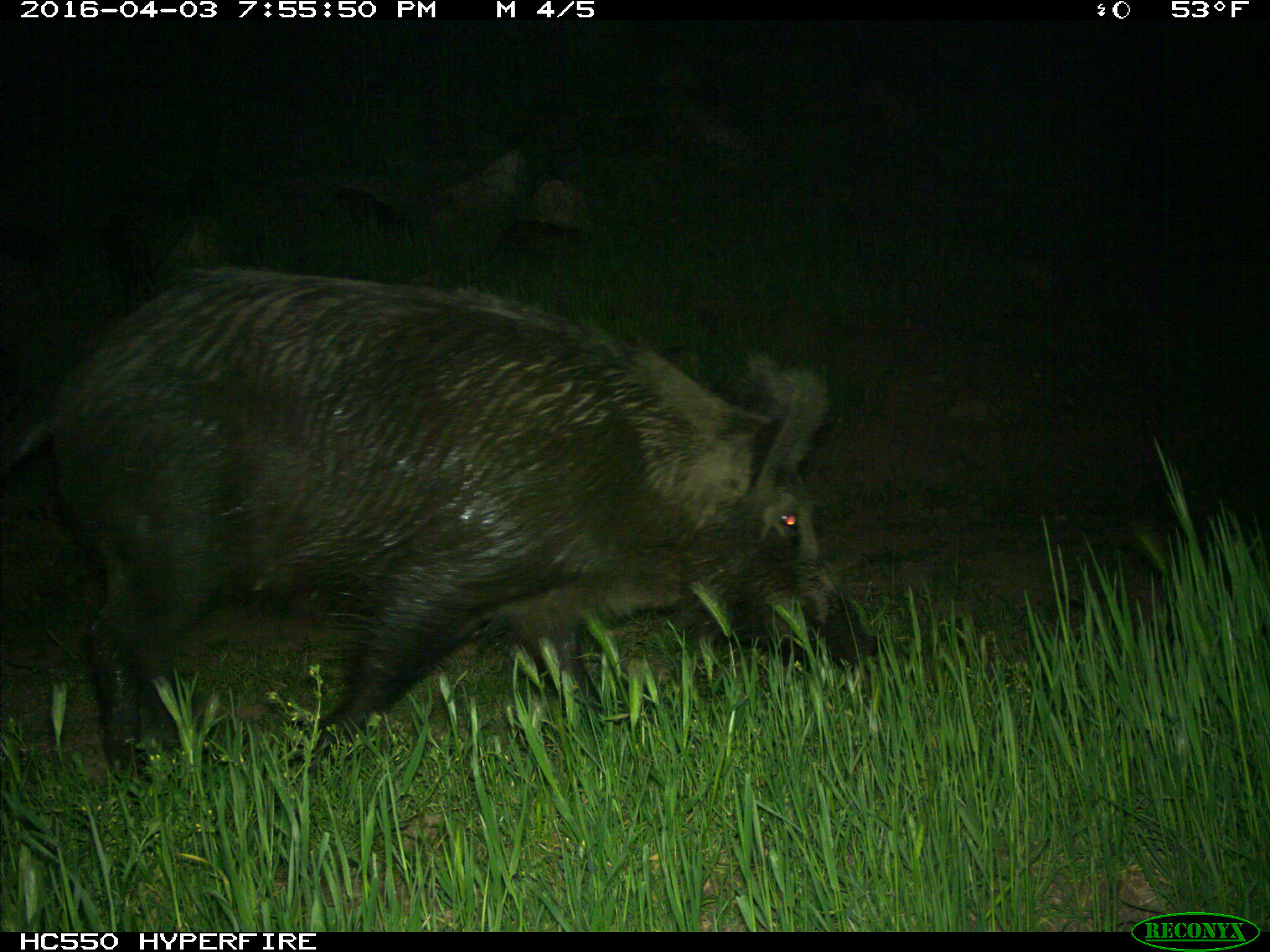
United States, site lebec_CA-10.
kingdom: Animalia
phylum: Chordata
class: Mammalia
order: Artiodactyla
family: Suidae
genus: Sus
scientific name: Sus scrofa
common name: wild boar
Sus scrofa (wild boar).